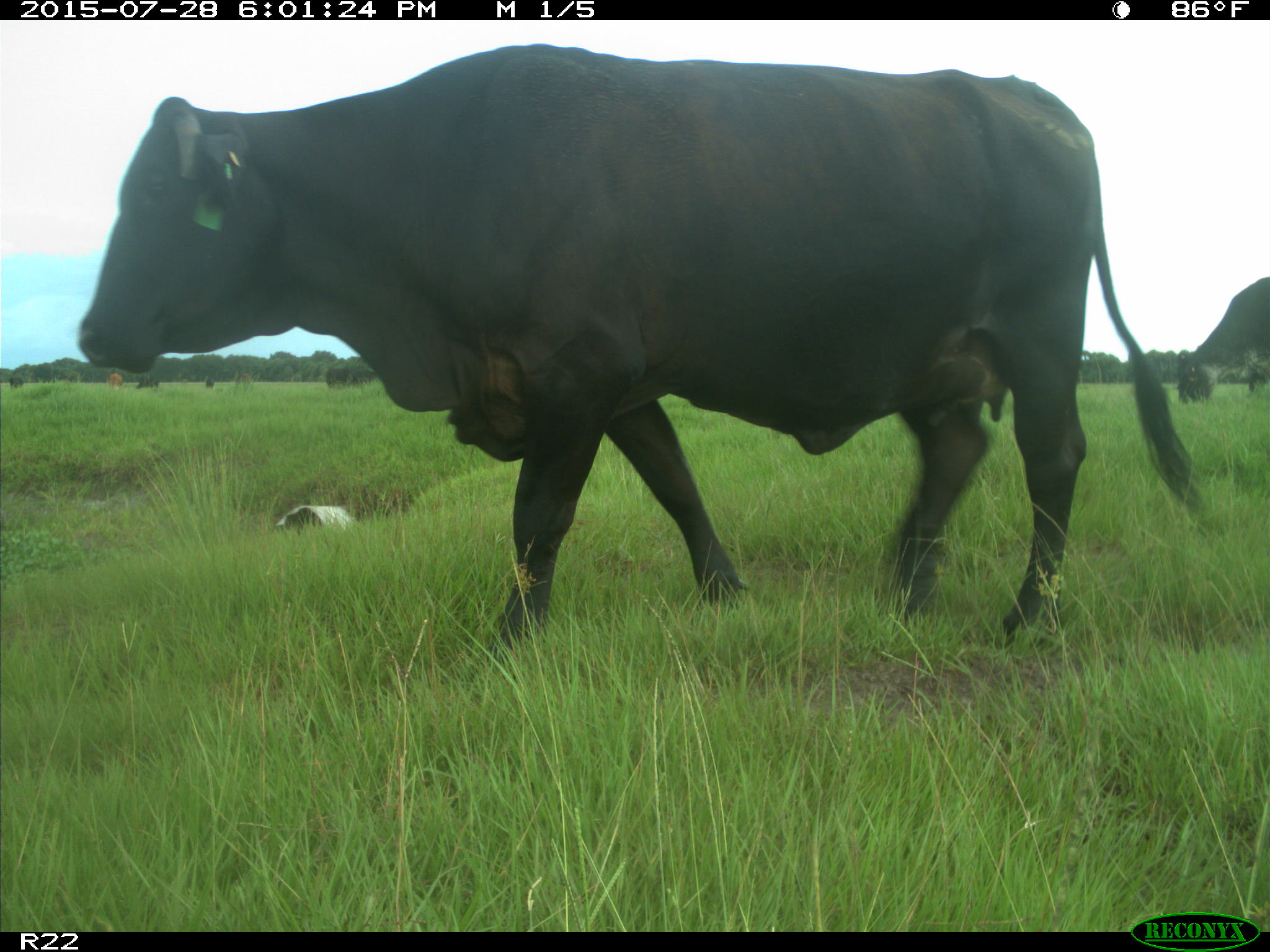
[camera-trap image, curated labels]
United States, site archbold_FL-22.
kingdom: Animalia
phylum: Chordata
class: Mammalia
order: Artiodactyla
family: Bovidae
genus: Bos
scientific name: Bos taurus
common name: domestic cow